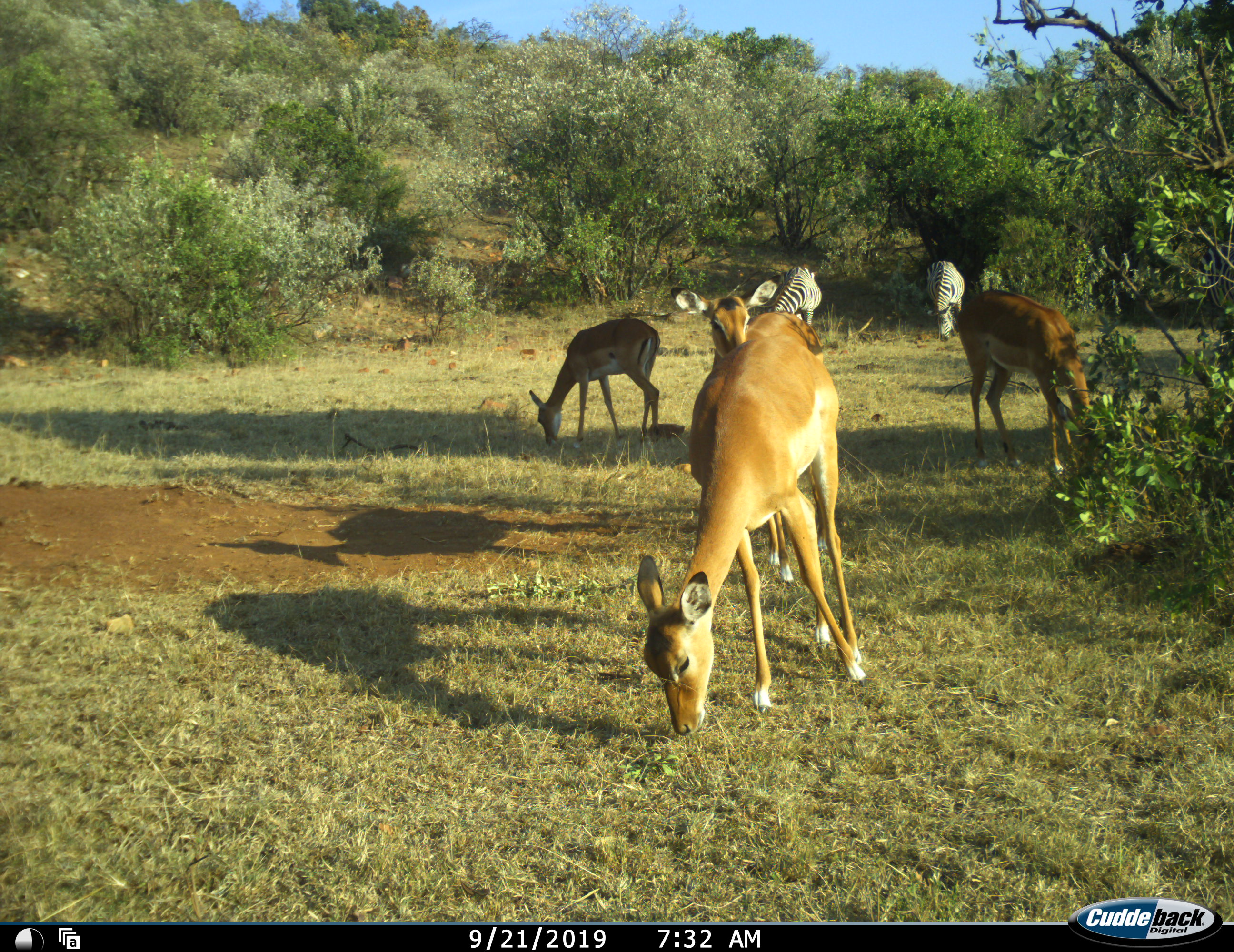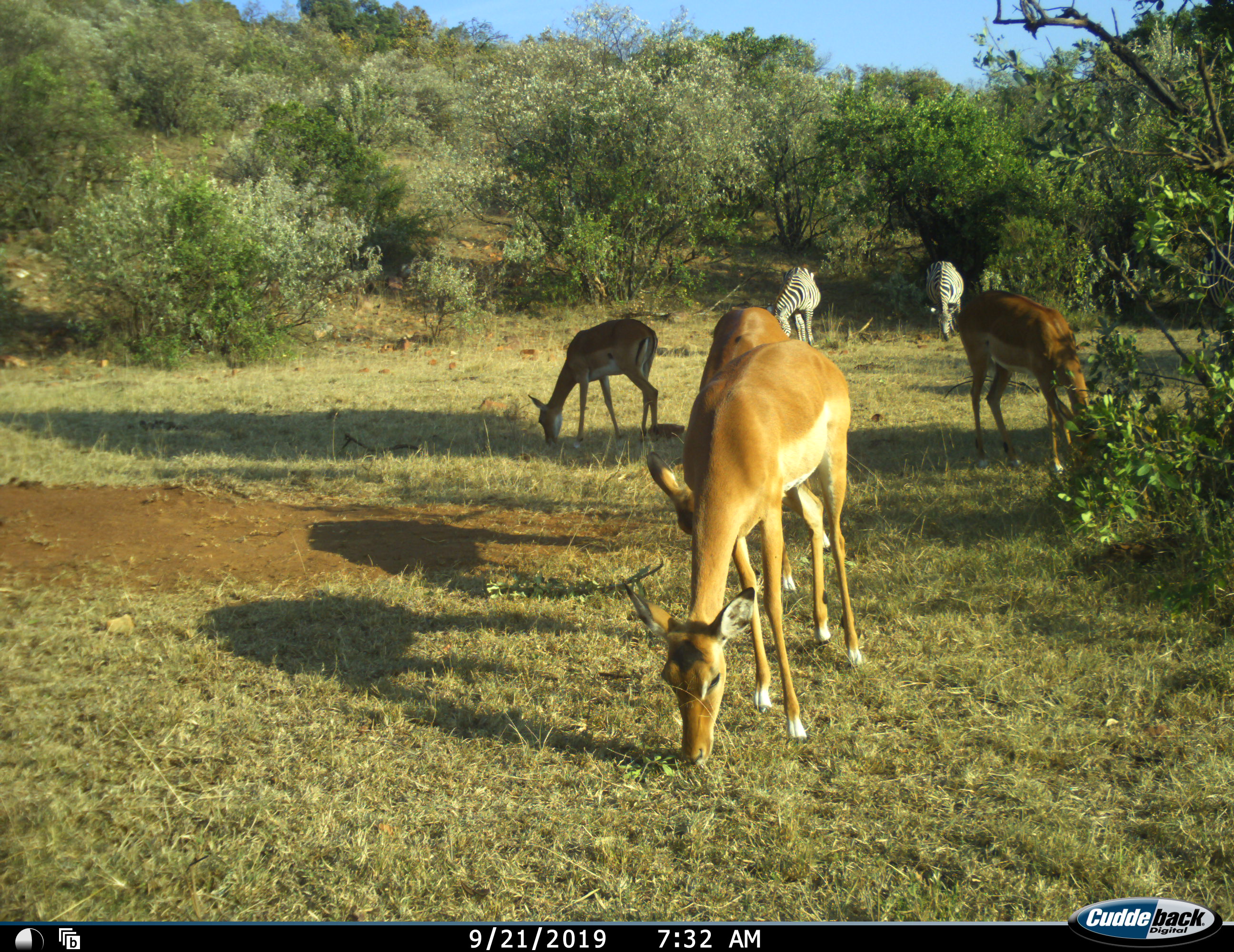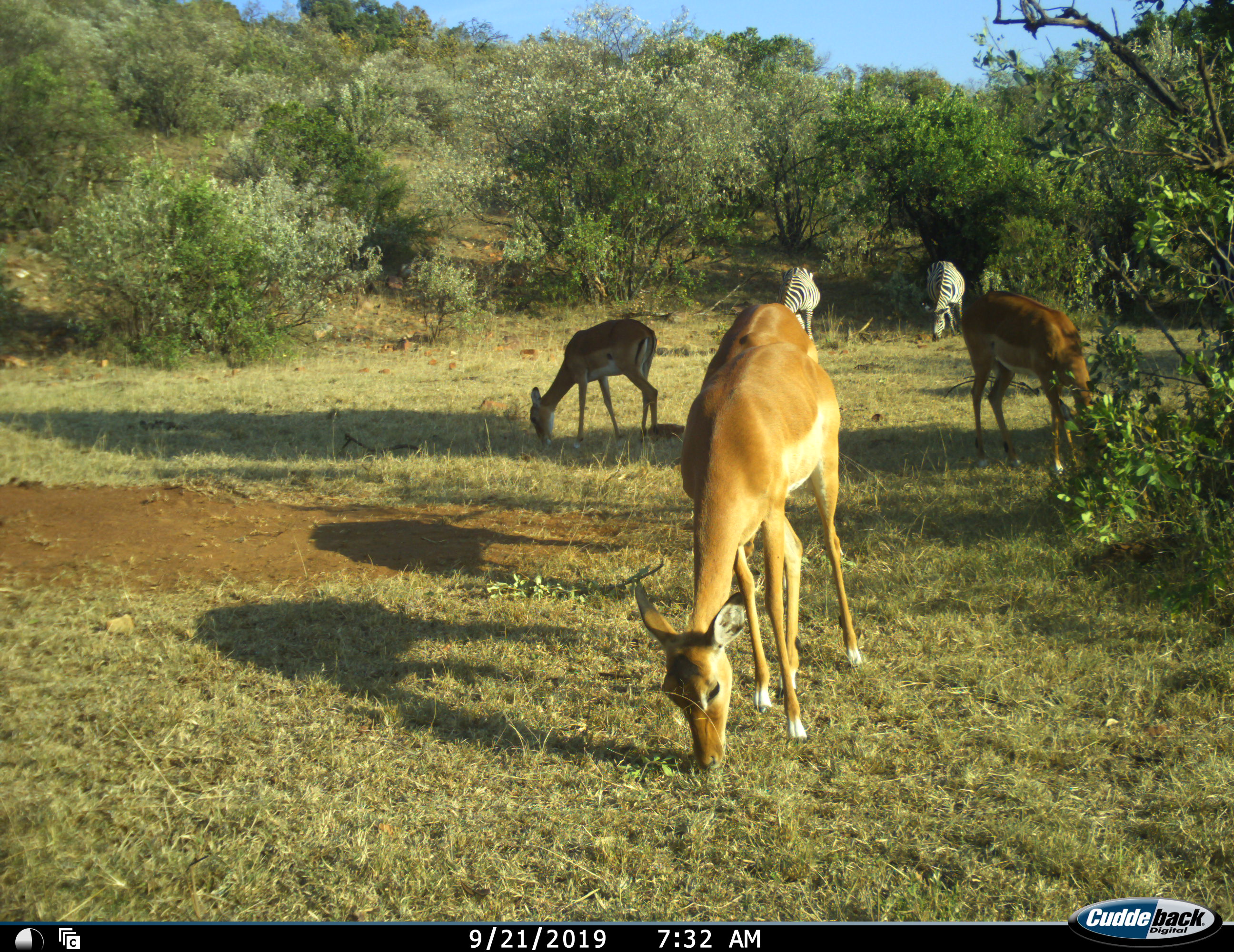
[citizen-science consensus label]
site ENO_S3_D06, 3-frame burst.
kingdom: Animalia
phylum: Chordata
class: Mammalia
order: Artiodactyla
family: Bovidae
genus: Aepyceros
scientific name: Aepyceros melampus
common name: impala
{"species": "impala (Aepyceros melampus)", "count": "4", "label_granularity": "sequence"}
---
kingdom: Animalia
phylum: Chordata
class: Mammalia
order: Perissodactyla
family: Equidae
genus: Equus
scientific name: Equus quagga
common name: plains zebra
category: zebraplains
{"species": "zebraplains (plains zebra) (Equus quagga)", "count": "2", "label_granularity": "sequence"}